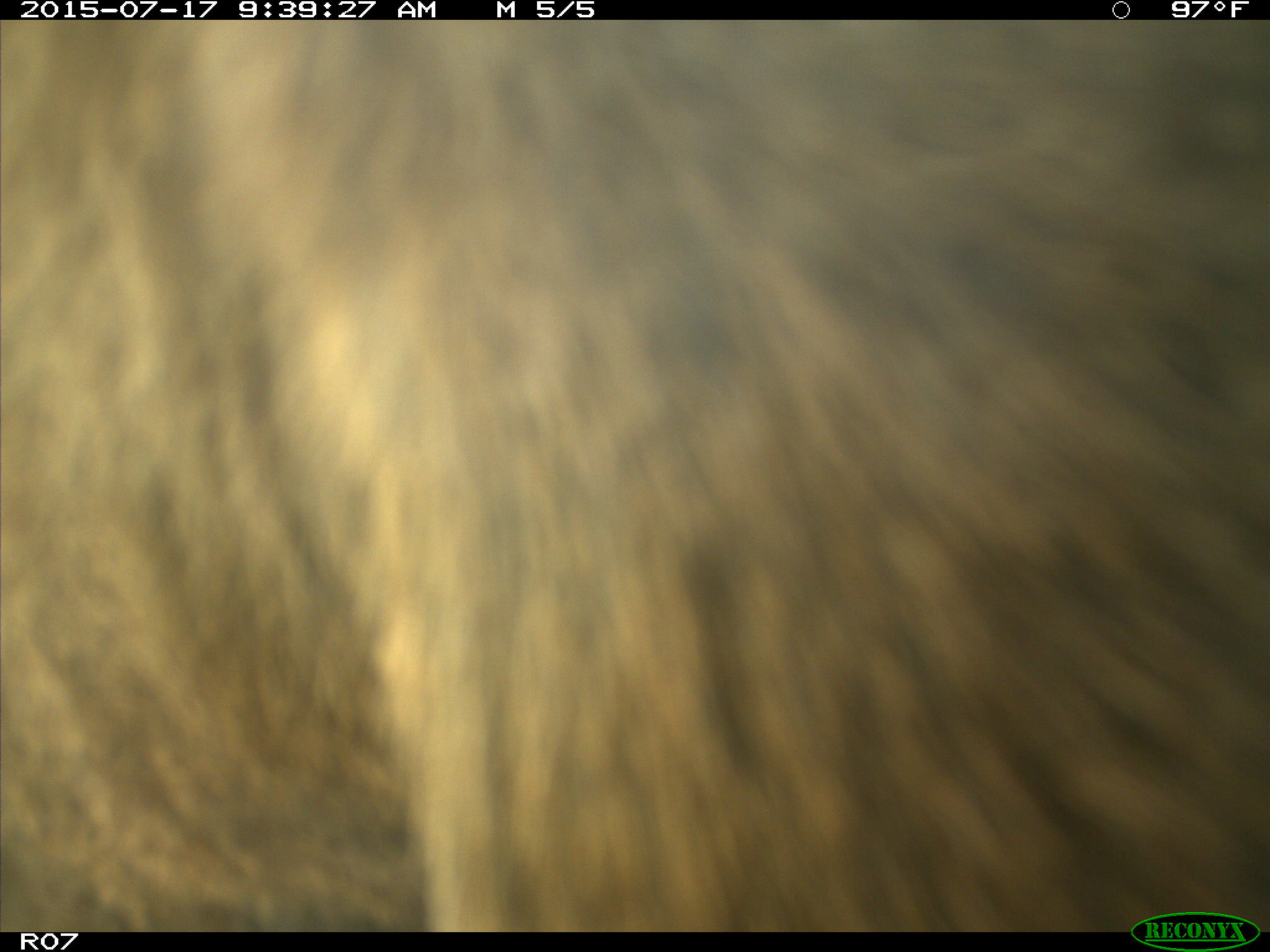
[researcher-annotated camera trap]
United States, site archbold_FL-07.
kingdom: Animalia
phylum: Chordata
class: Mammalia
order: Artiodactyla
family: Bovidae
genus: Bos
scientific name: Bos taurus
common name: domestic cow